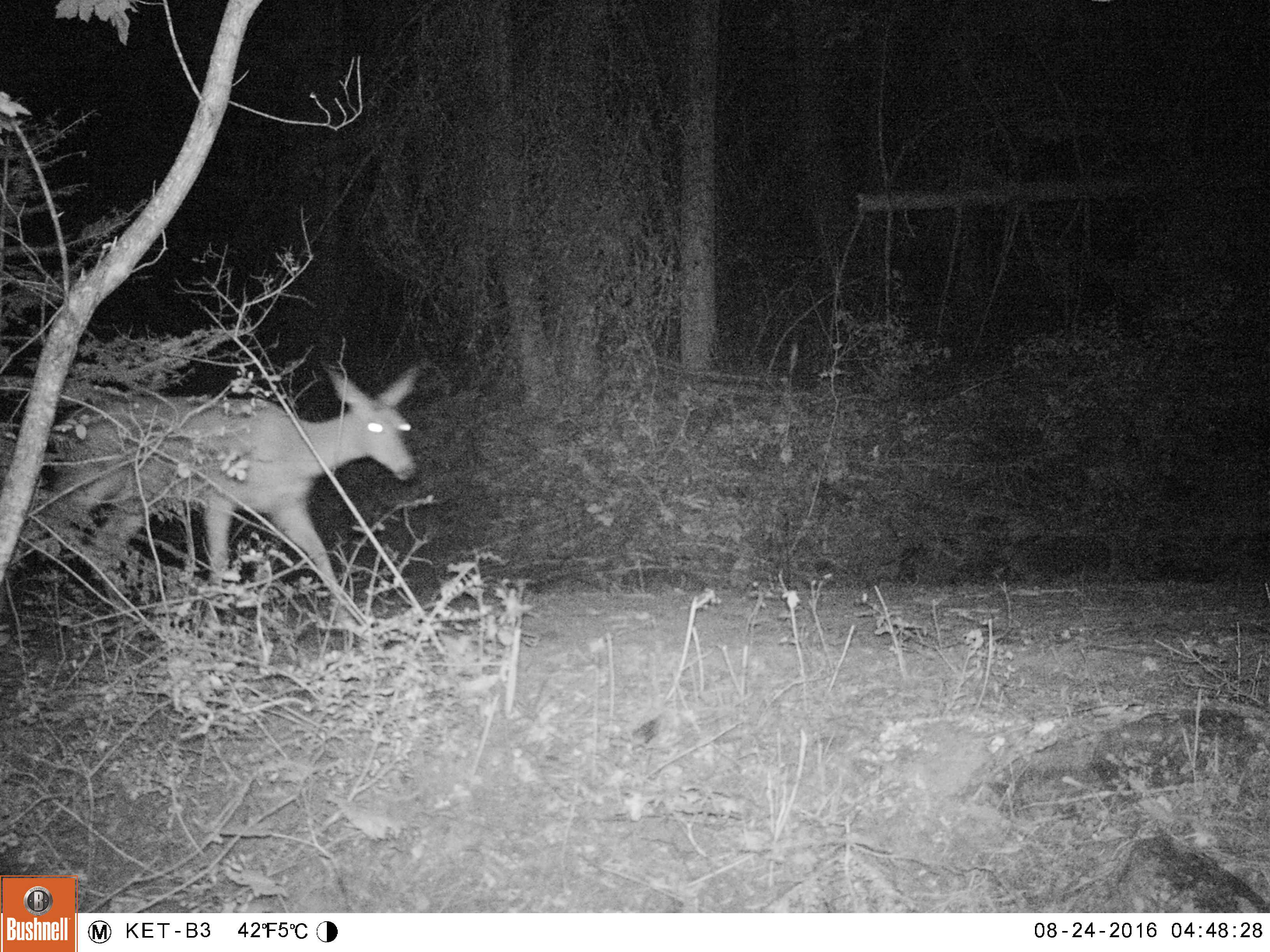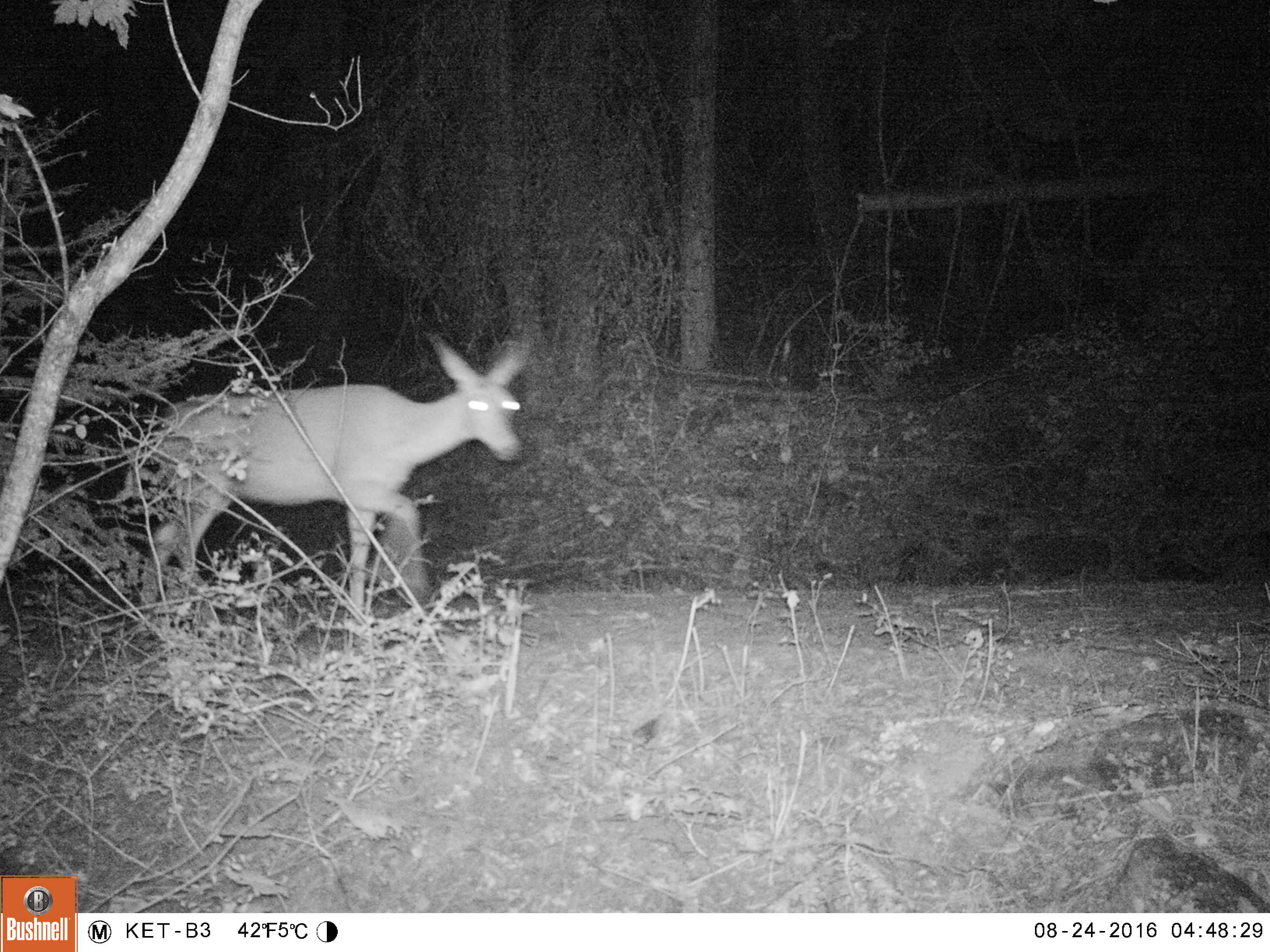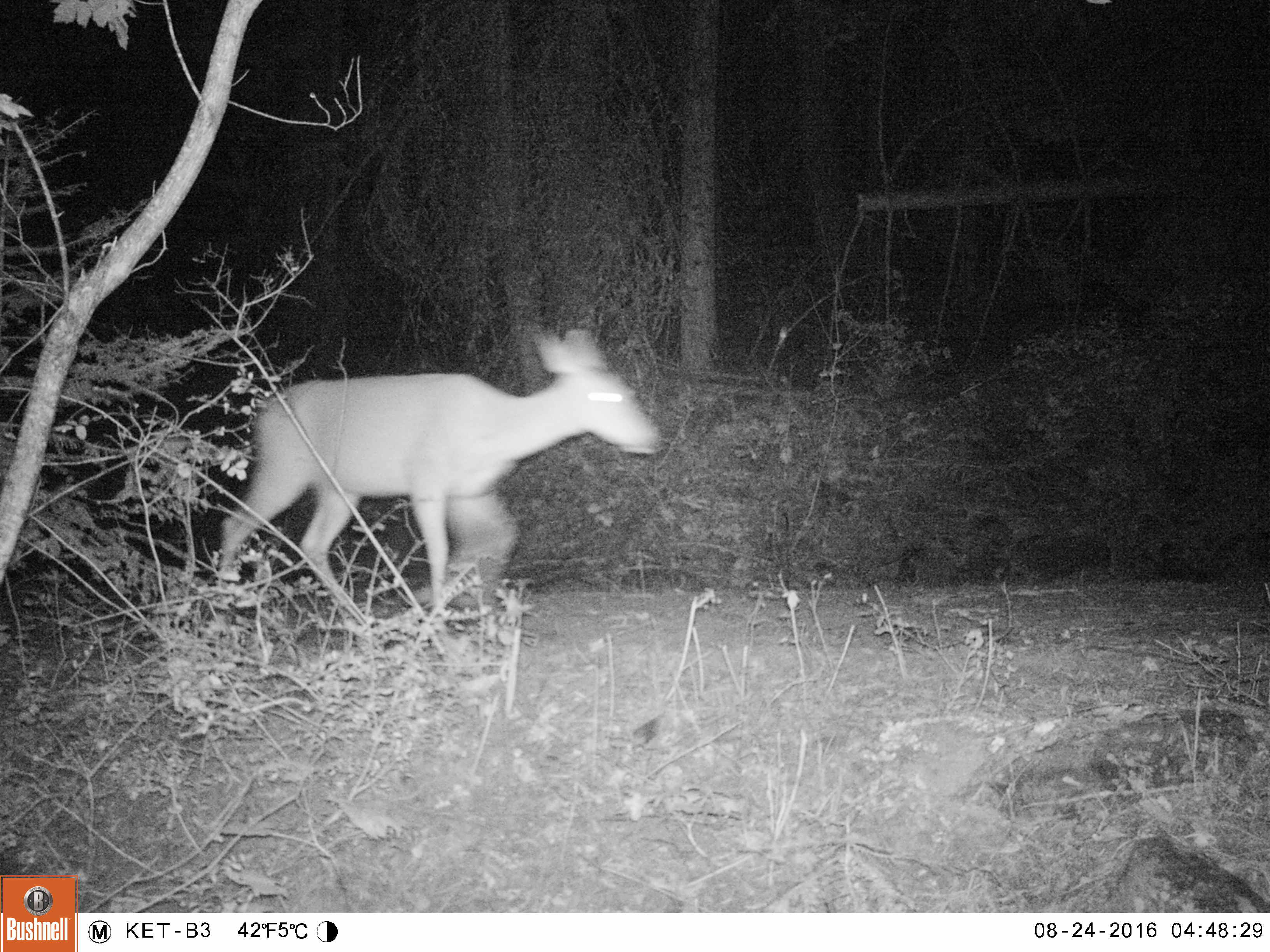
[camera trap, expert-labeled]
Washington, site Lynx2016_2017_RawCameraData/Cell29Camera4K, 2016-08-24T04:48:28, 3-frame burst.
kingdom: Animalia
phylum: Chordata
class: Mammalia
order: Artiodactyla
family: Cervidae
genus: Odocoileus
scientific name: Odocoileus hemionus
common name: mule deer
Odocoileus hemionus (mule deer). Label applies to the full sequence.